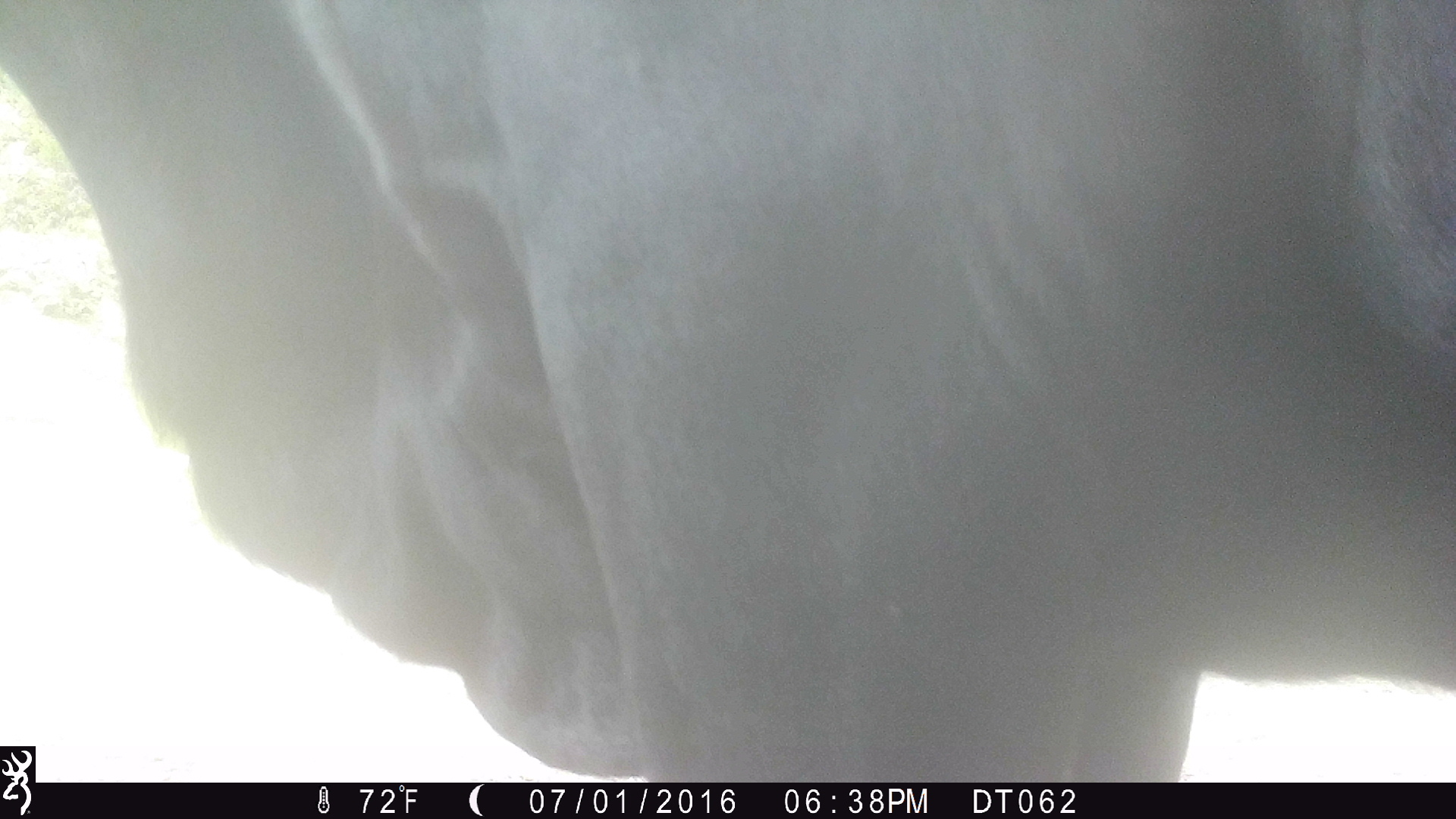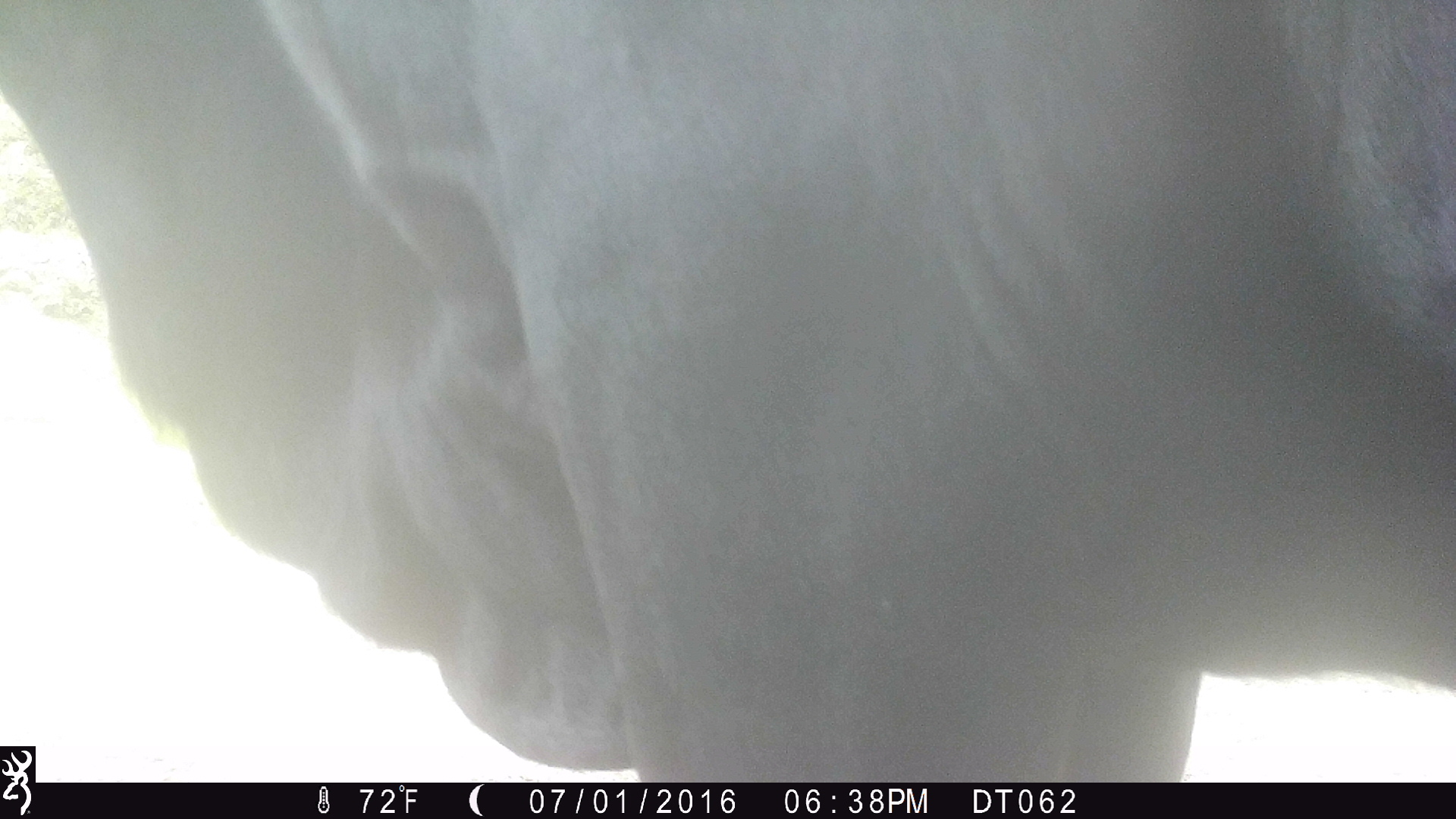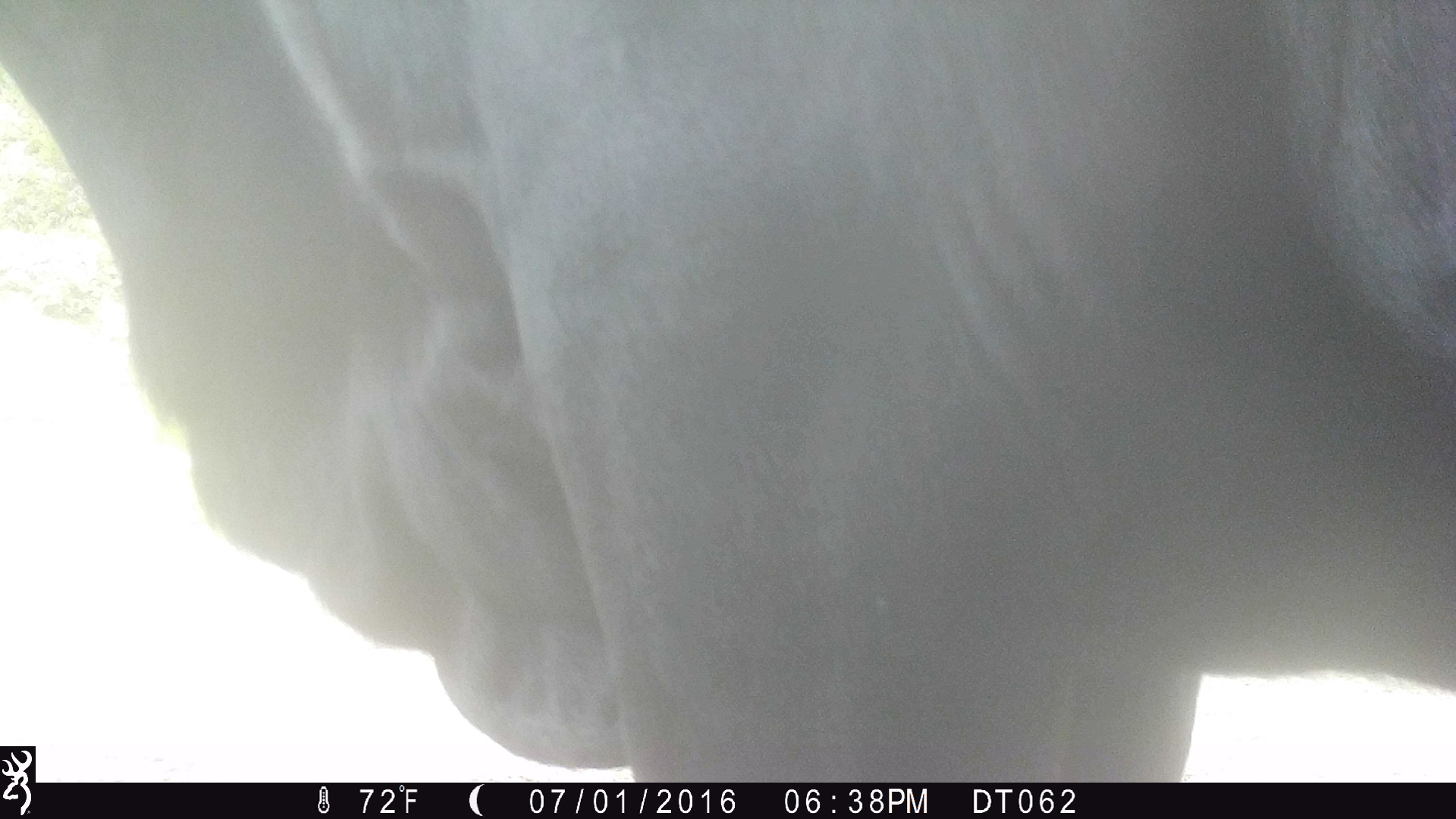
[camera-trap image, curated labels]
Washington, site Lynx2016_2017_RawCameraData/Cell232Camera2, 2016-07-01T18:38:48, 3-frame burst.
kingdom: Animalia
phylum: Chordata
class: Mammalia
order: Artiodactyla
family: Bovidae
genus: Bos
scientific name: Bos taurus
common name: domestic cattle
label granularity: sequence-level